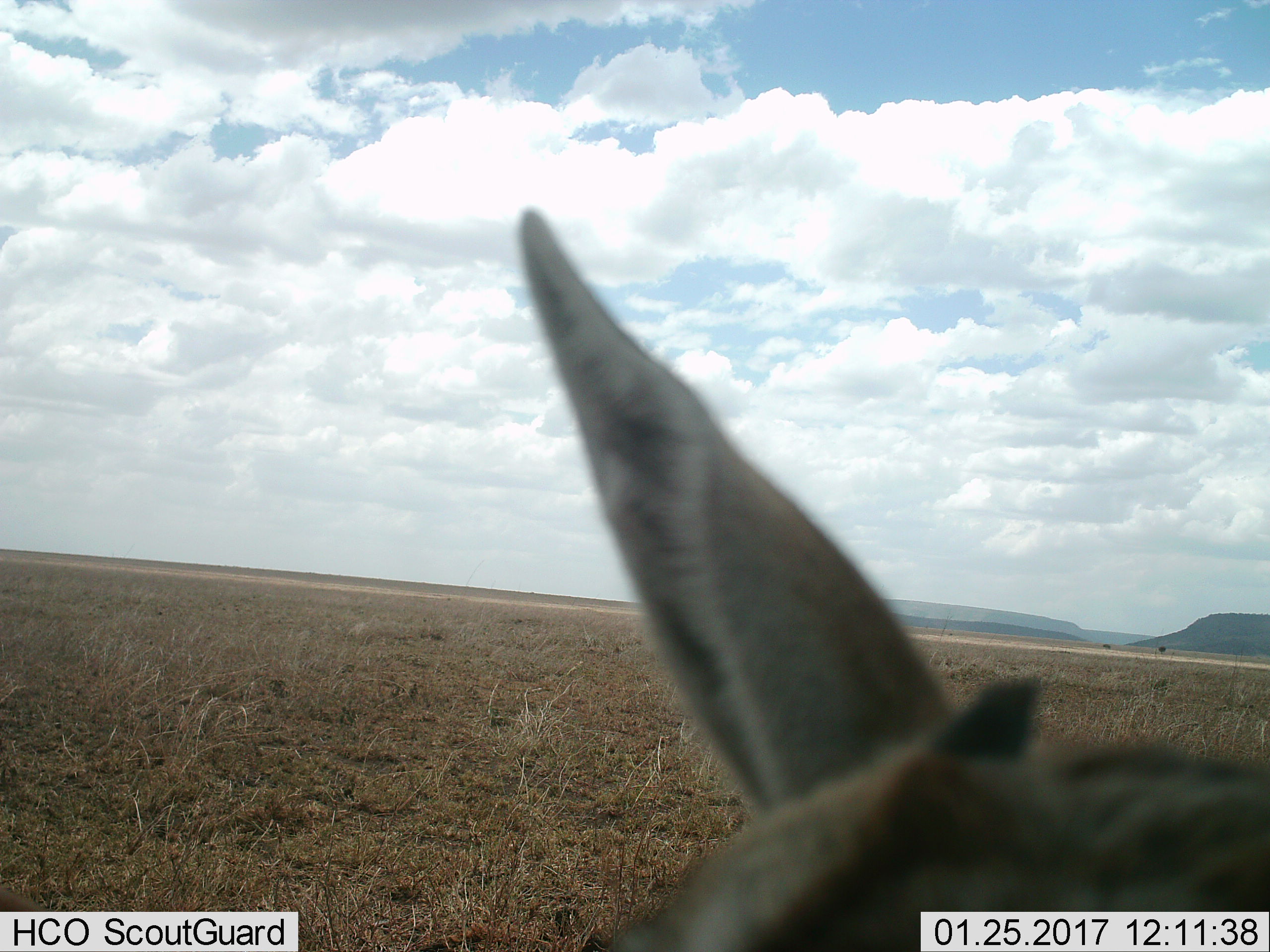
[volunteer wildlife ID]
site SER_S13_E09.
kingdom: Animalia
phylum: Chordata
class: Mammalia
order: Artiodactyla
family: Bovidae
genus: Eudorcas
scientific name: Eudorcas thomsonii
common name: thomson's gazelle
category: gazellethomsons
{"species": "gazellethomsons (thomson's gazelle) (Eudorcas thomsonii)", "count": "1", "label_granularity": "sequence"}